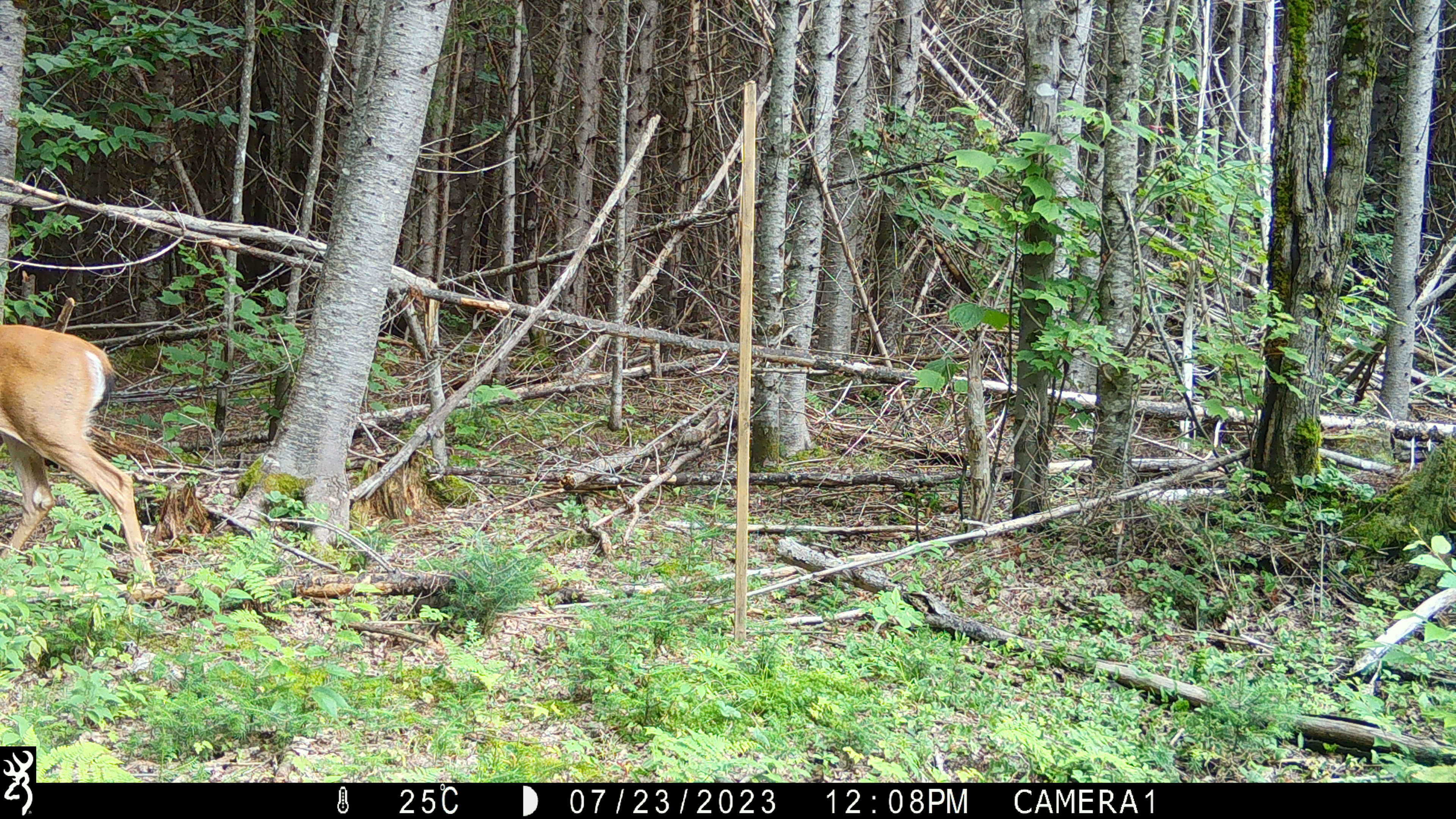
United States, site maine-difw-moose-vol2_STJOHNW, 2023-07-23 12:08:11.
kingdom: Animalia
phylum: Chordata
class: Mammalia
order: Artiodactyla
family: Cervidae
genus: Odocoileus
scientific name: Odocoileus virginianus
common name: white-tailed deer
White-tailed deer (Odocoileus virginianus).